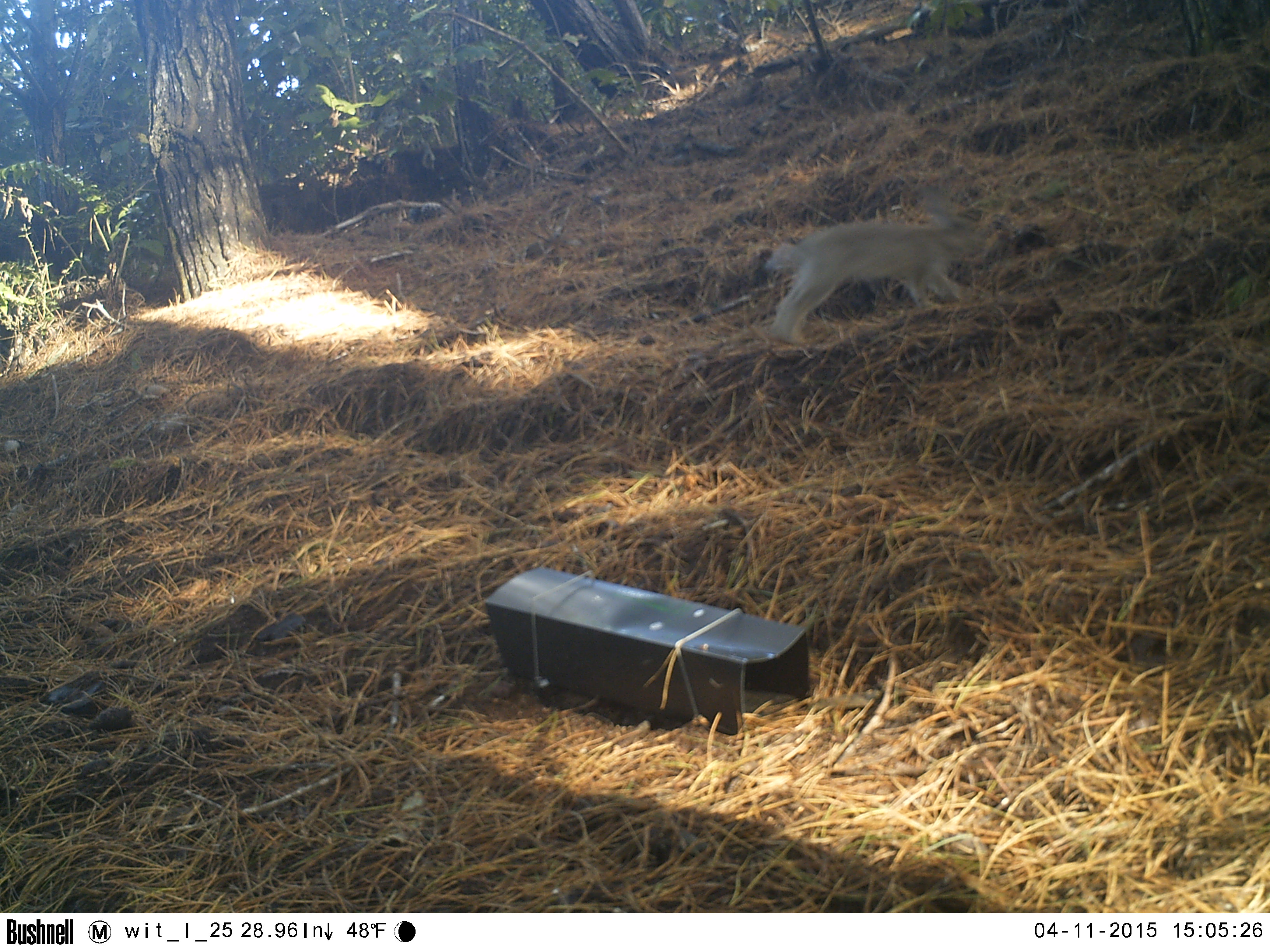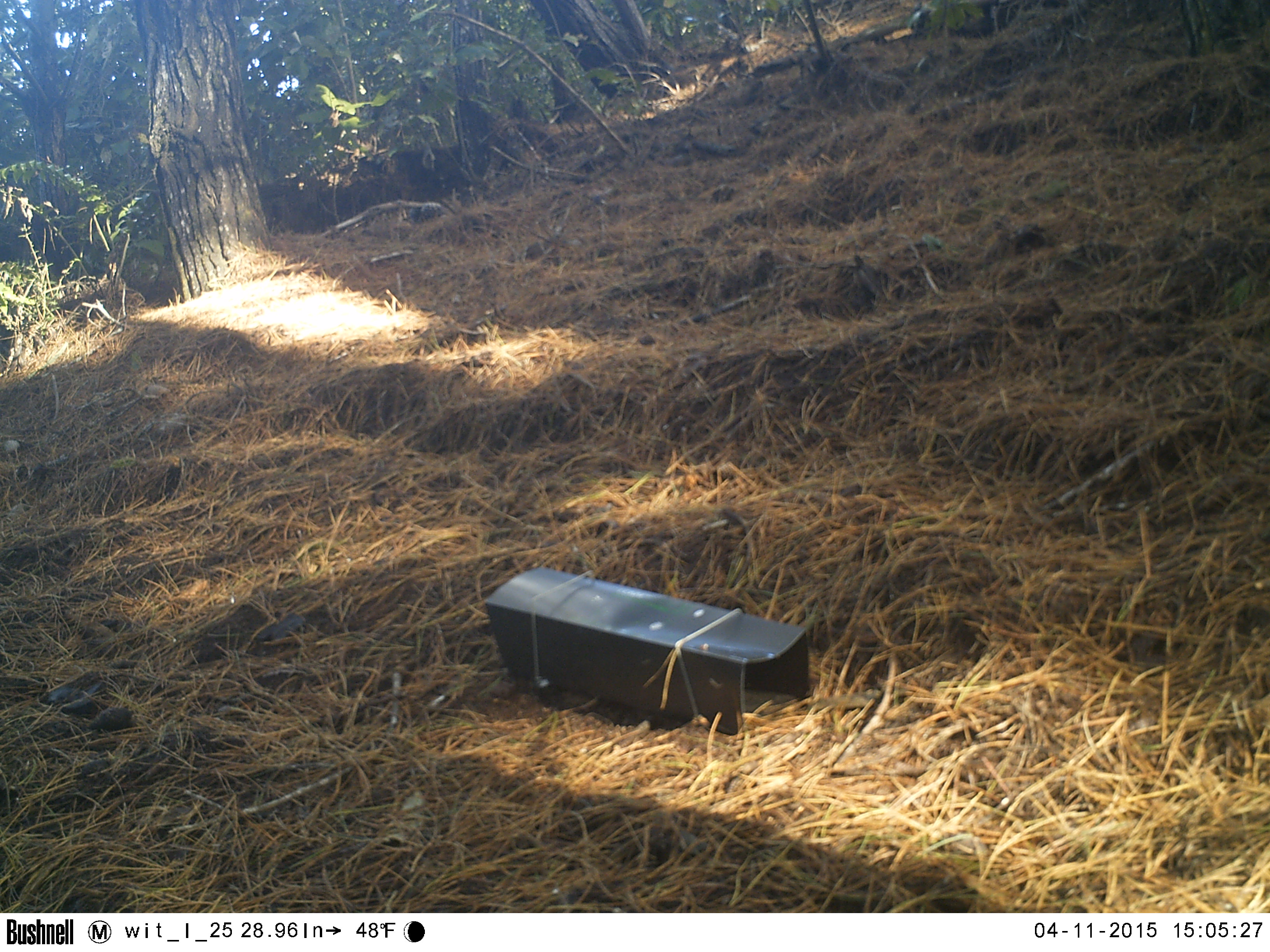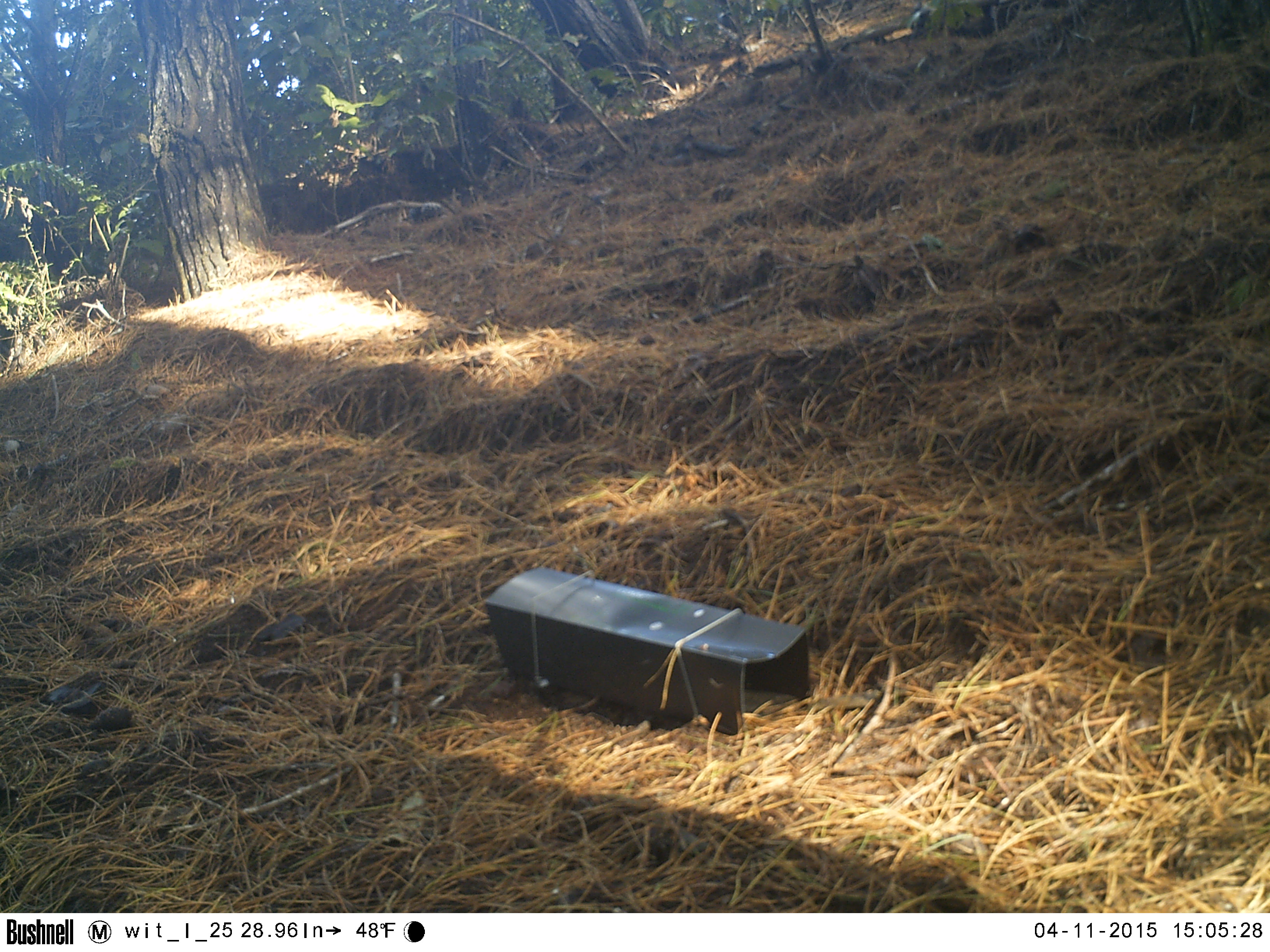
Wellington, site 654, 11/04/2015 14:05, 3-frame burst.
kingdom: Animalia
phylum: Chordata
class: Mammalia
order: Lagomorpha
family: Leporidae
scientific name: Leporidae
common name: rabbit